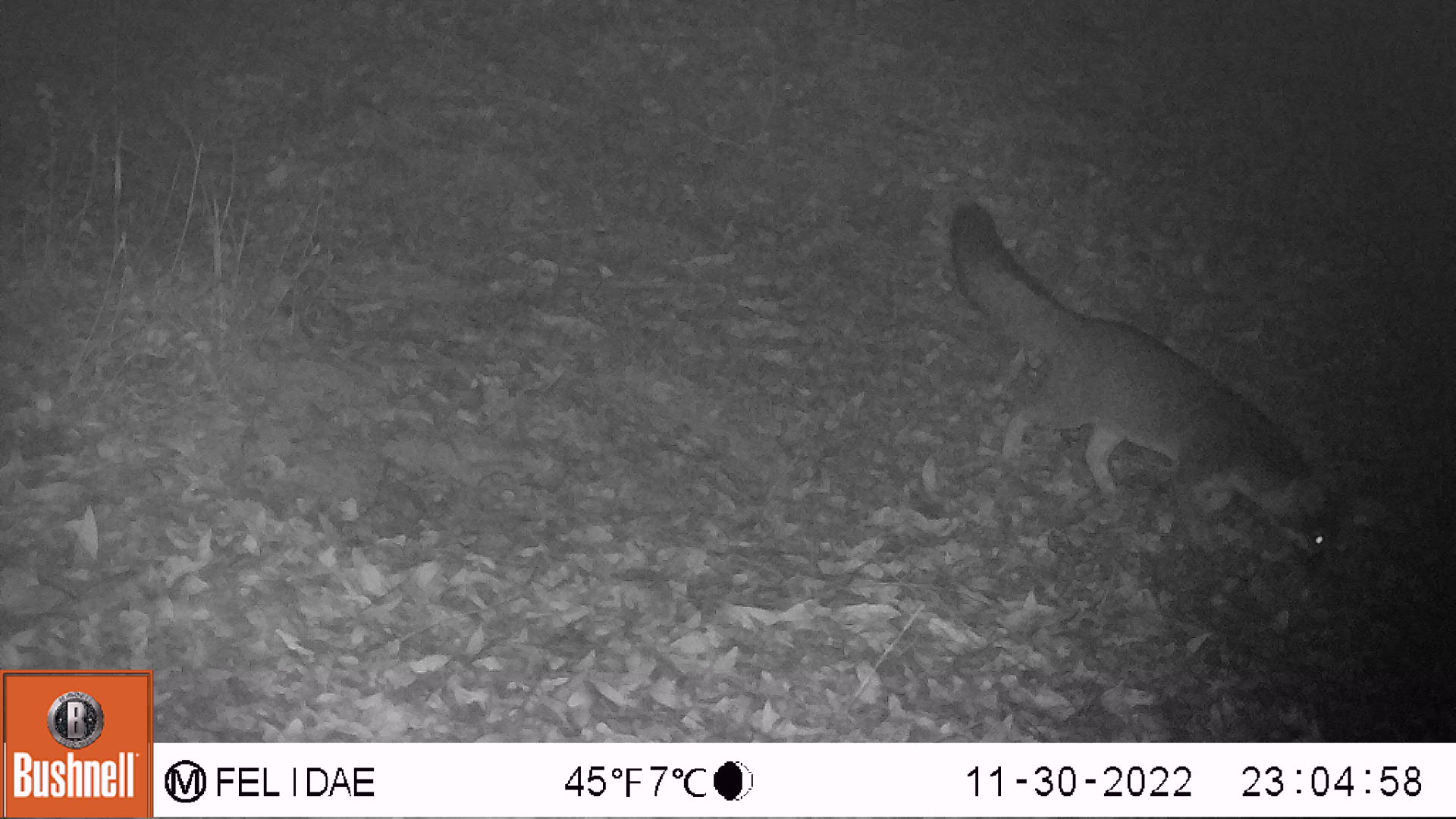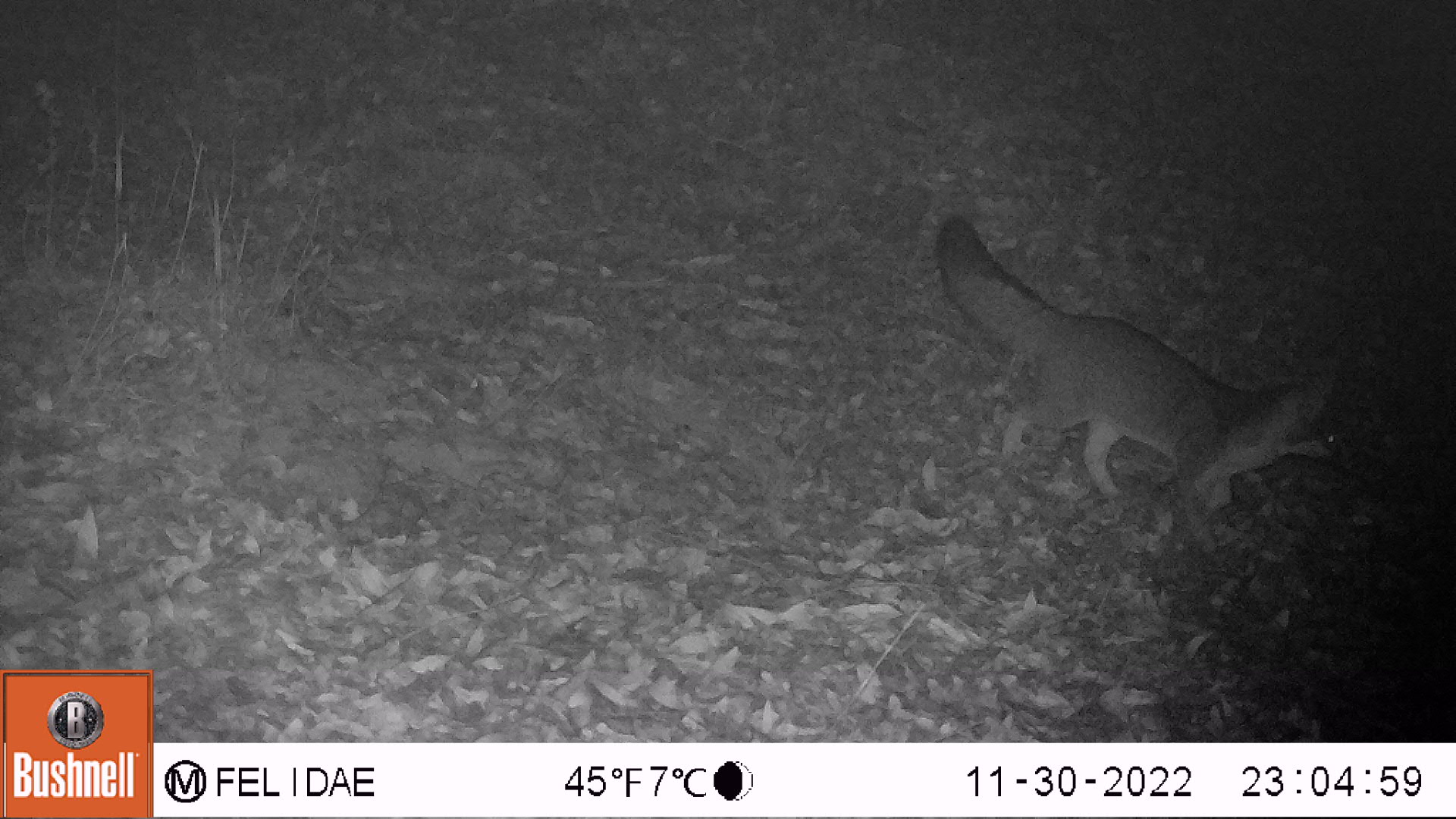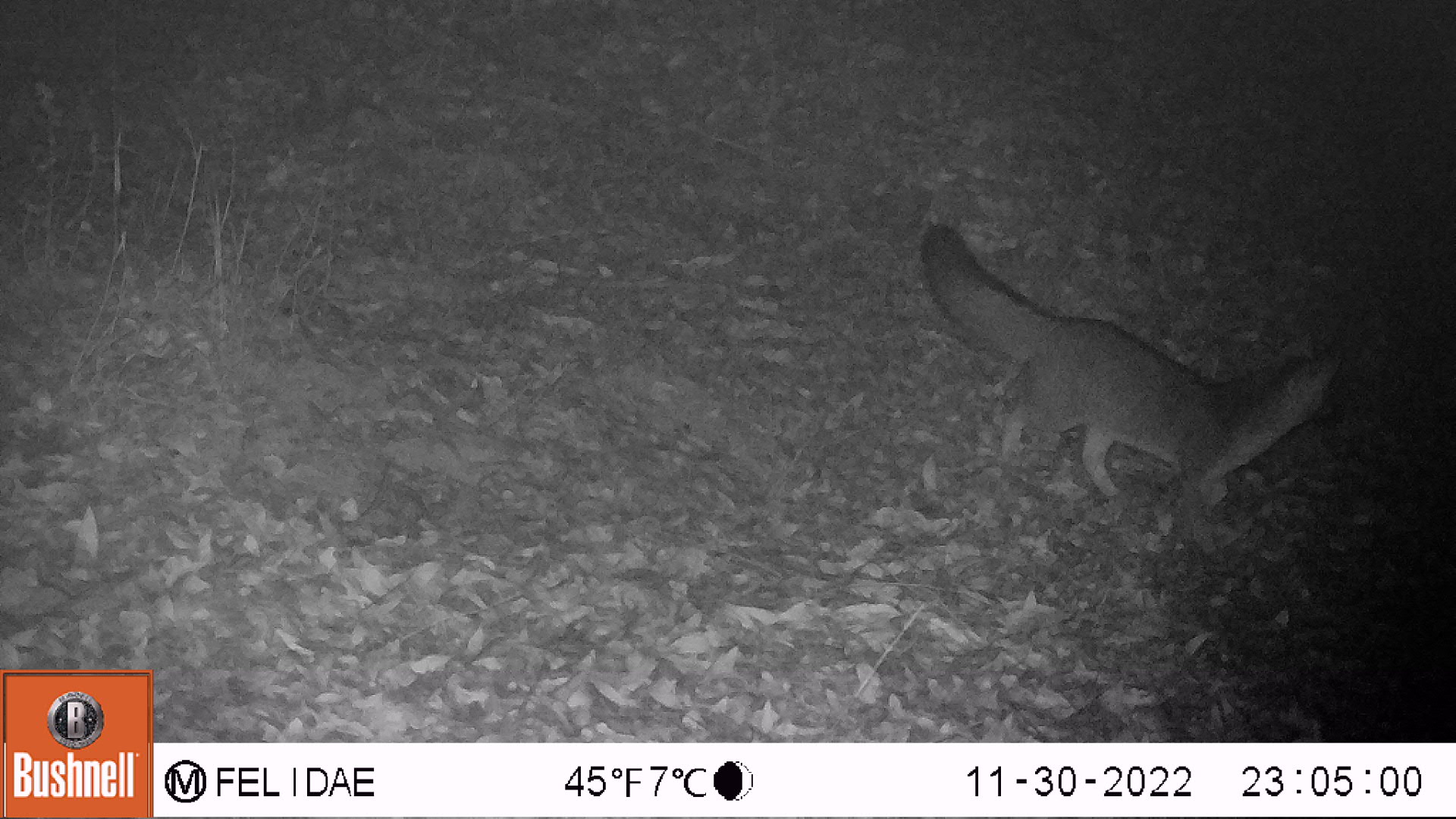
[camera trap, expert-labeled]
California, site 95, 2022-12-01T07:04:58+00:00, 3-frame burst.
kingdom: Animalia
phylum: Chordata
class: Mammalia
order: Carnivora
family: Canidae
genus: Urocyon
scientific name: Urocyon cinereoargenteus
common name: gray fox